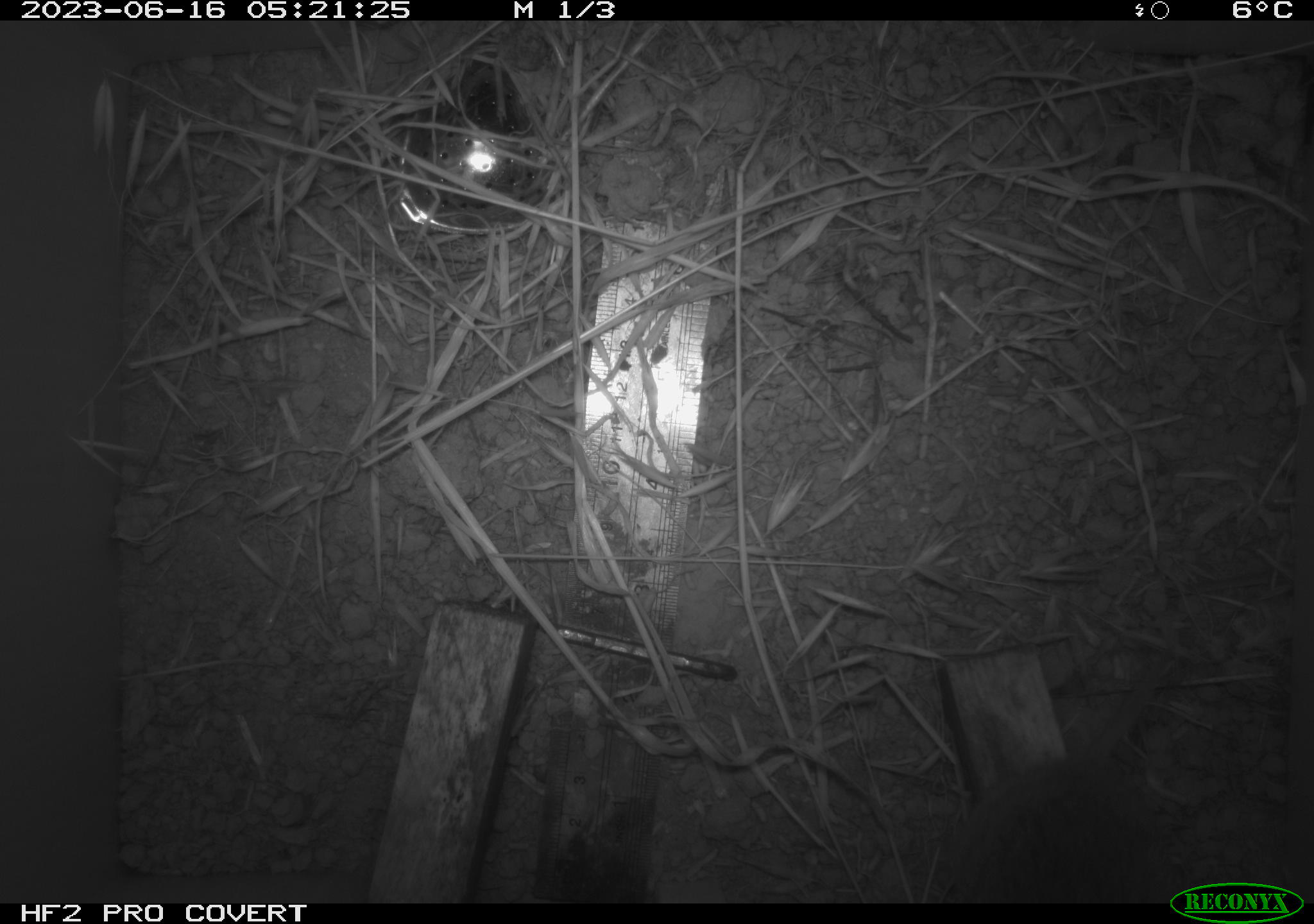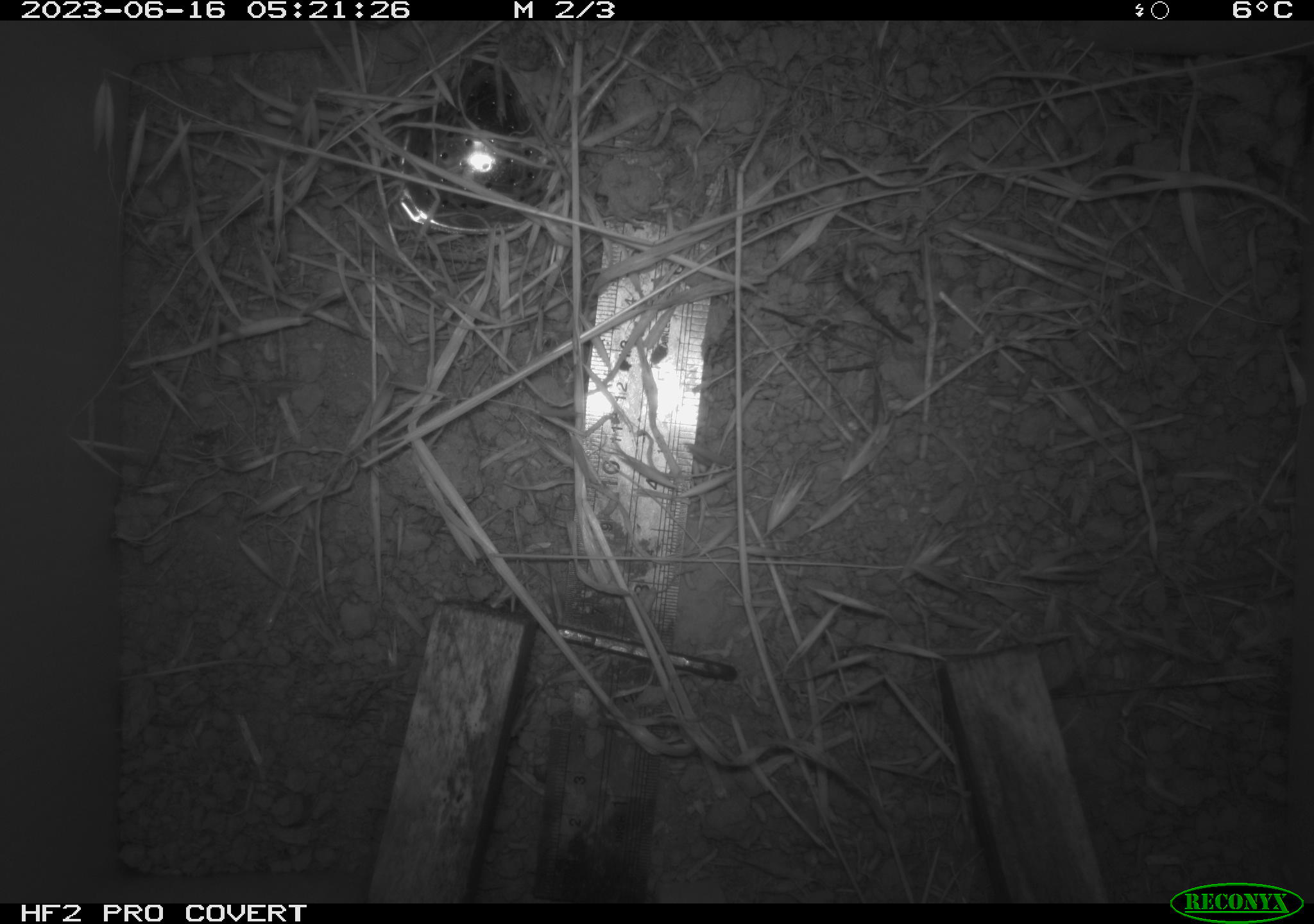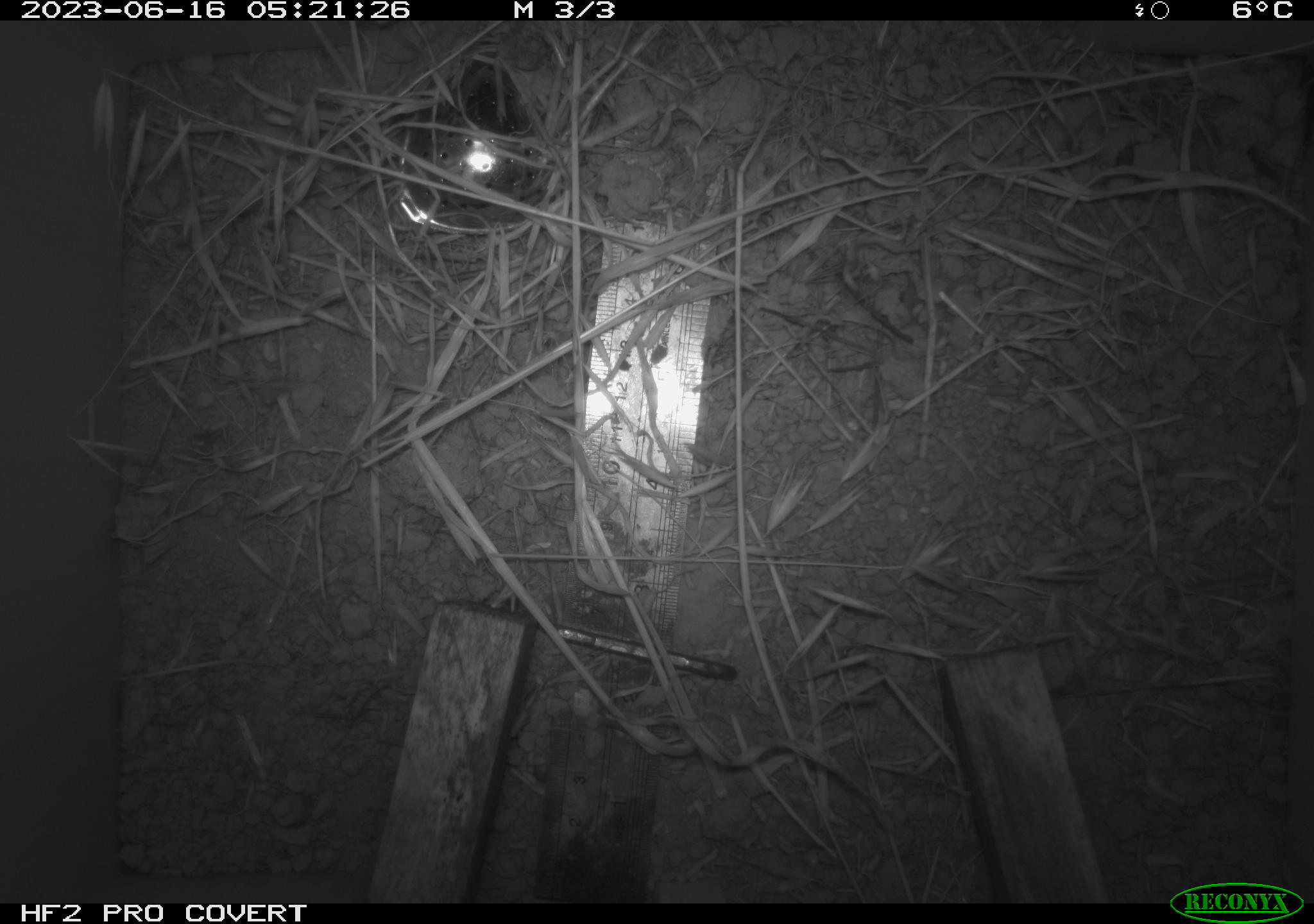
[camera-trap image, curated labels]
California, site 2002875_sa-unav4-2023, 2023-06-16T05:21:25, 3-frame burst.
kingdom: Animalia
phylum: Chordata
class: Mammalia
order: Rodentia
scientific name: Rodentia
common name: mouse species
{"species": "mouse species (Rodentia)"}